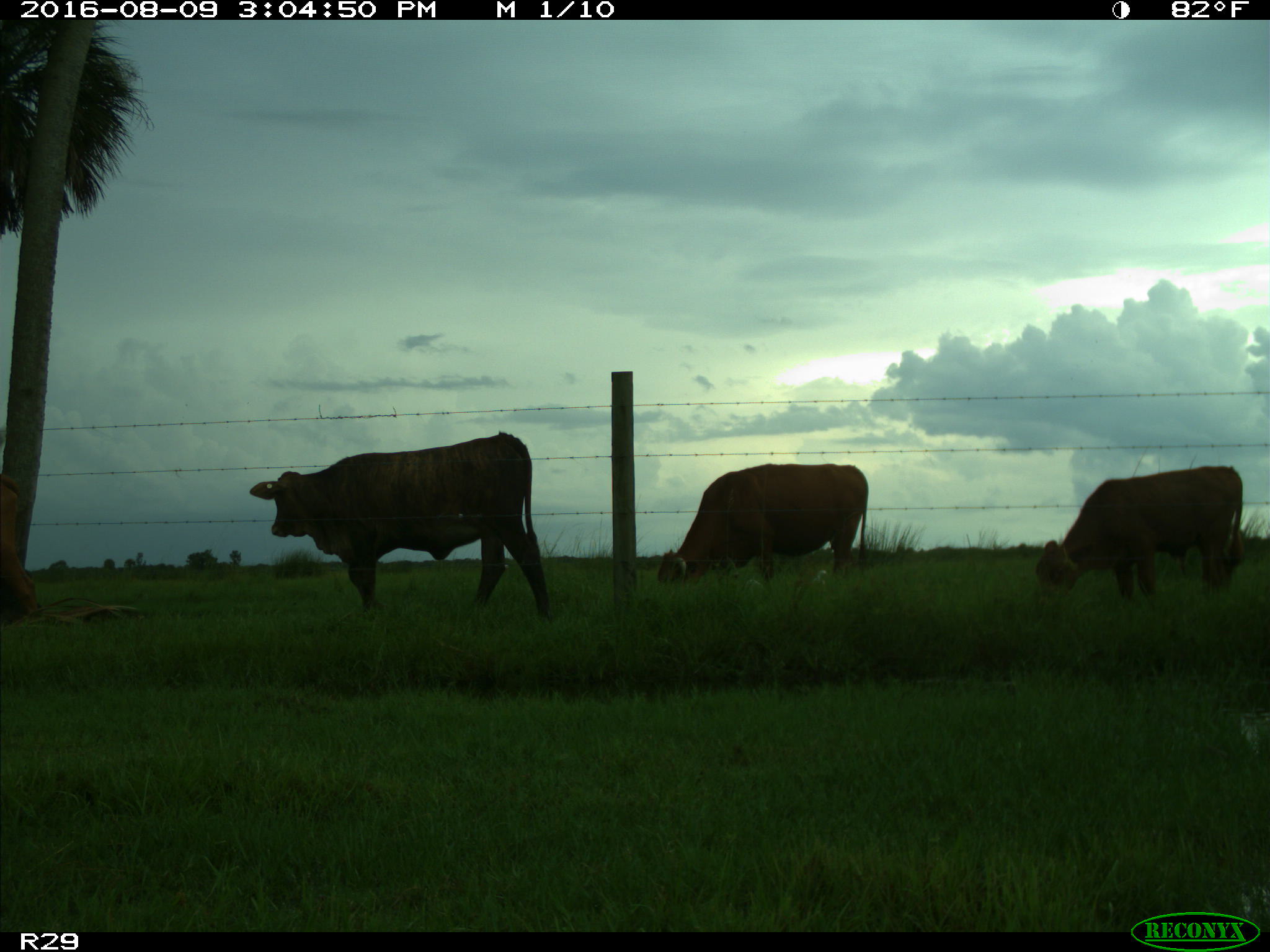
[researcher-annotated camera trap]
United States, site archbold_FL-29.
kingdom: Animalia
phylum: Chordata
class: Mammalia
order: Artiodactyla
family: Bovidae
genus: Bos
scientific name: Bos taurus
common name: domestic cow